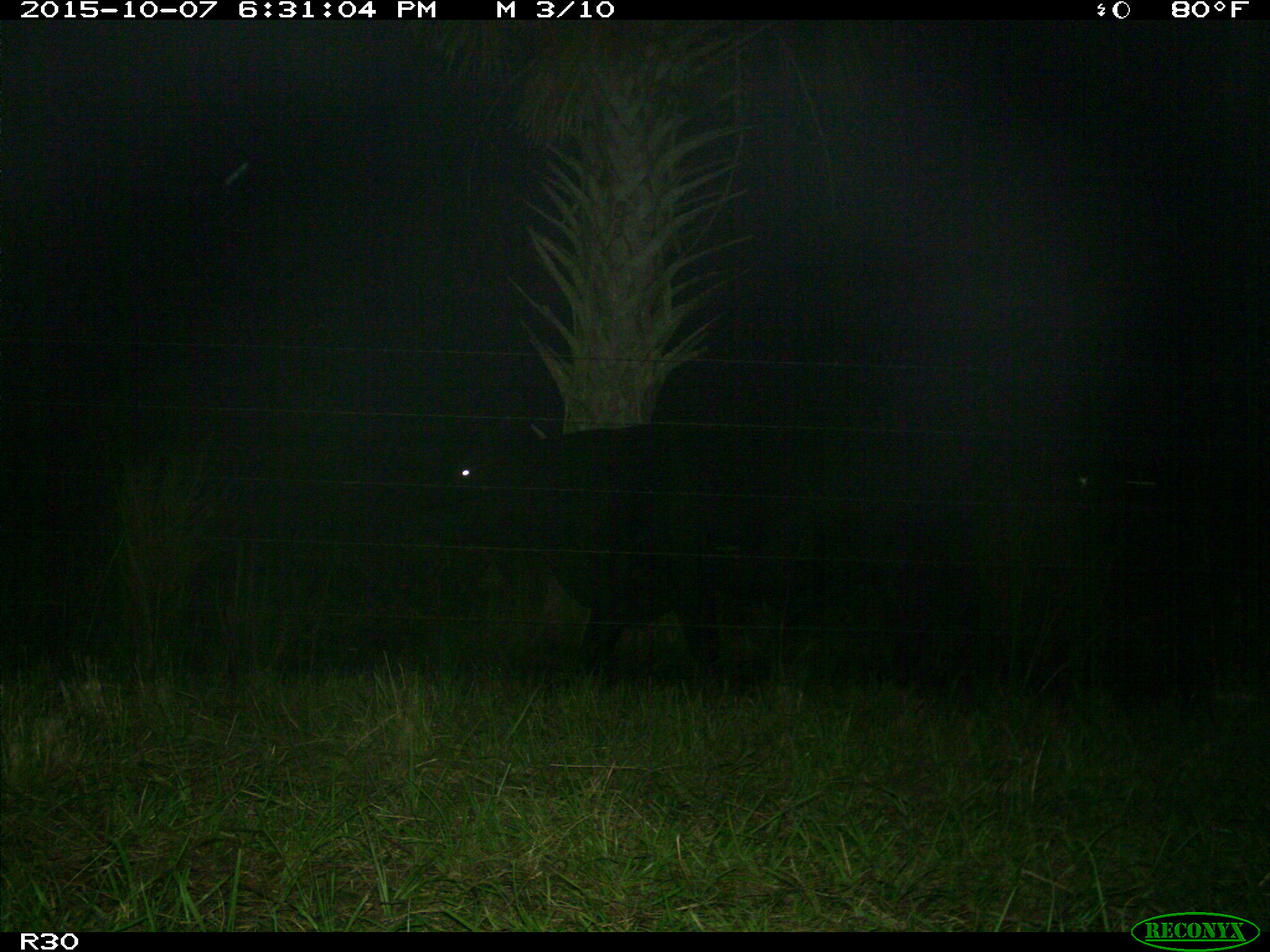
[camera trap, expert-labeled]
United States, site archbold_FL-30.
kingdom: Animalia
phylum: Chordata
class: Mammalia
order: Artiodactyla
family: Bovidae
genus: Bos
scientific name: Bos taurus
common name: domestic cow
Bos taurus (domestic cow).